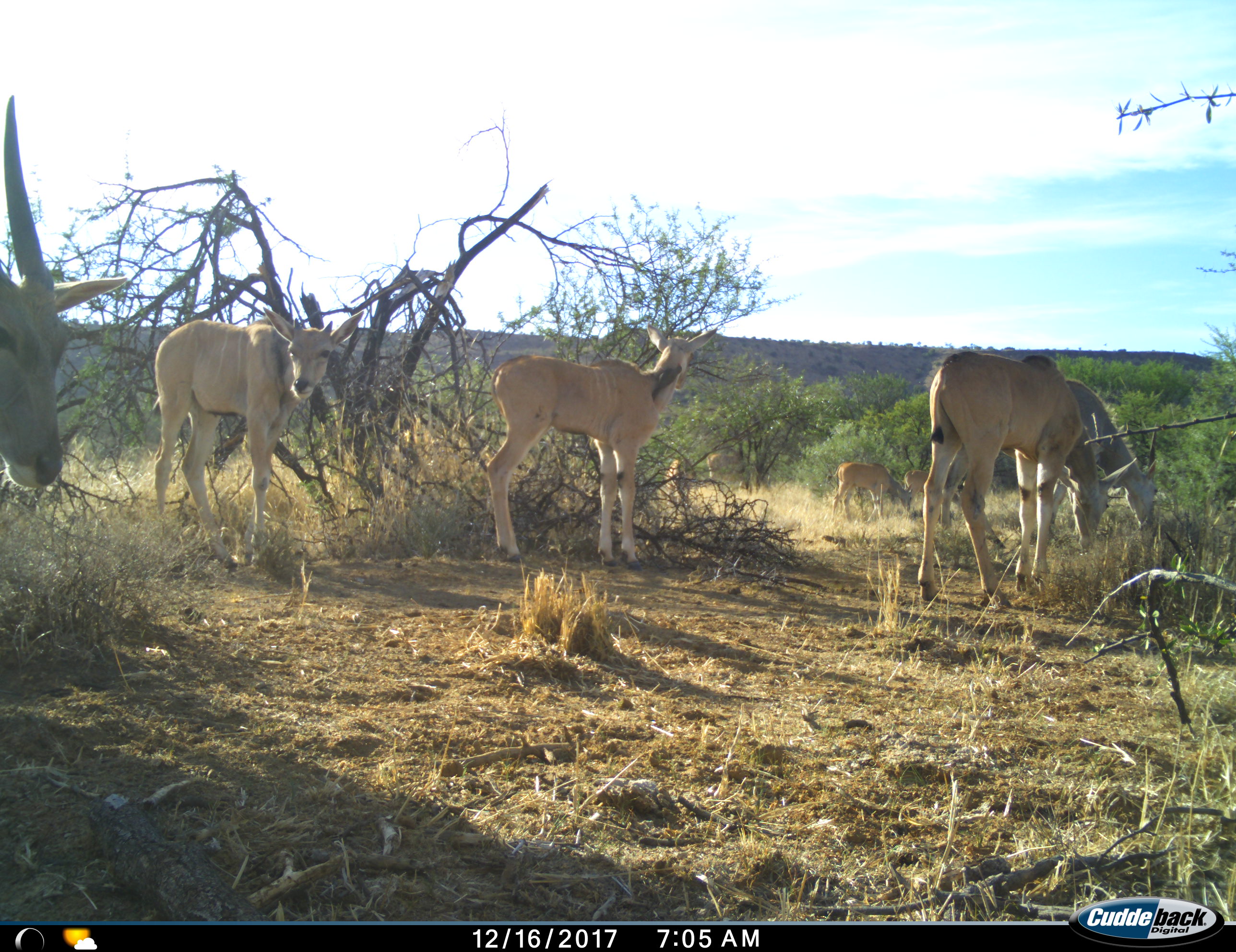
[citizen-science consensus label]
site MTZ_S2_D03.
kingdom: Animalia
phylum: Chordata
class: Mammalia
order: Artiodactyla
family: Bovidae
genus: Tragelaphus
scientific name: Tragelaphus oryx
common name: eland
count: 9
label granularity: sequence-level